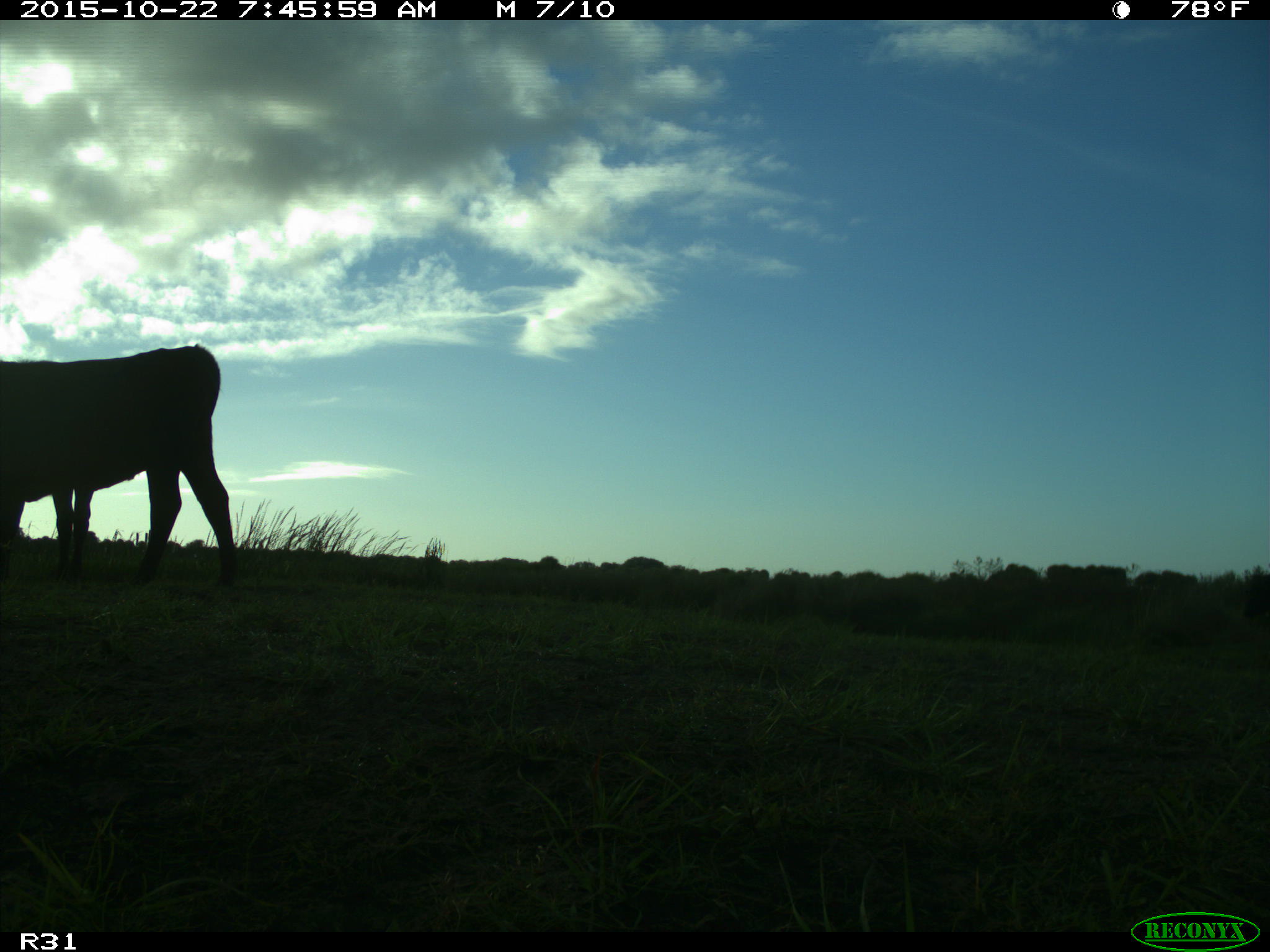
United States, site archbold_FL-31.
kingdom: Animalia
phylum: Chordata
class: Mammalia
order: Artiodactyla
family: Bovidae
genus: Bos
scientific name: Bos taurus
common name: domestic cow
Bos taurus (domestic cow).